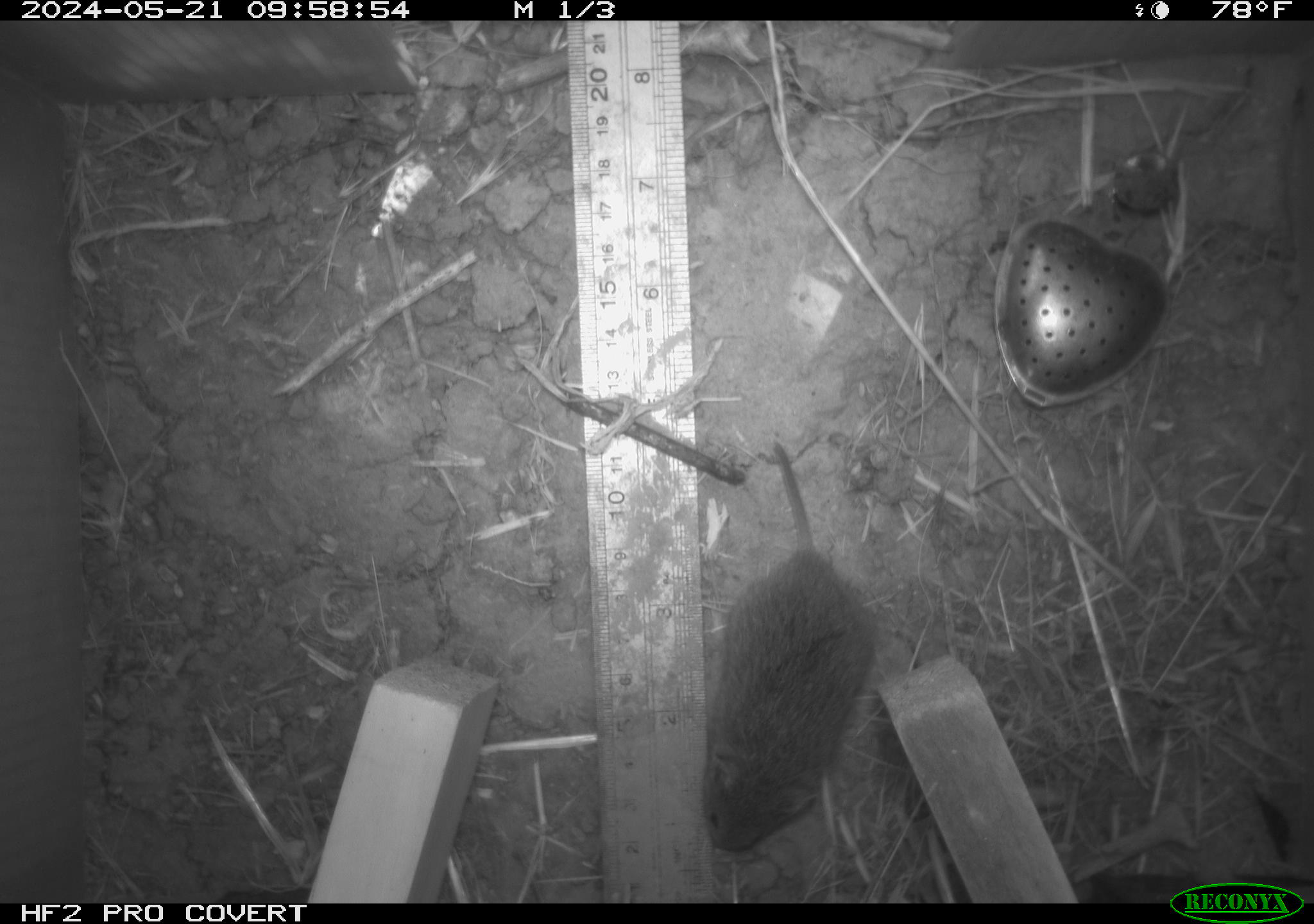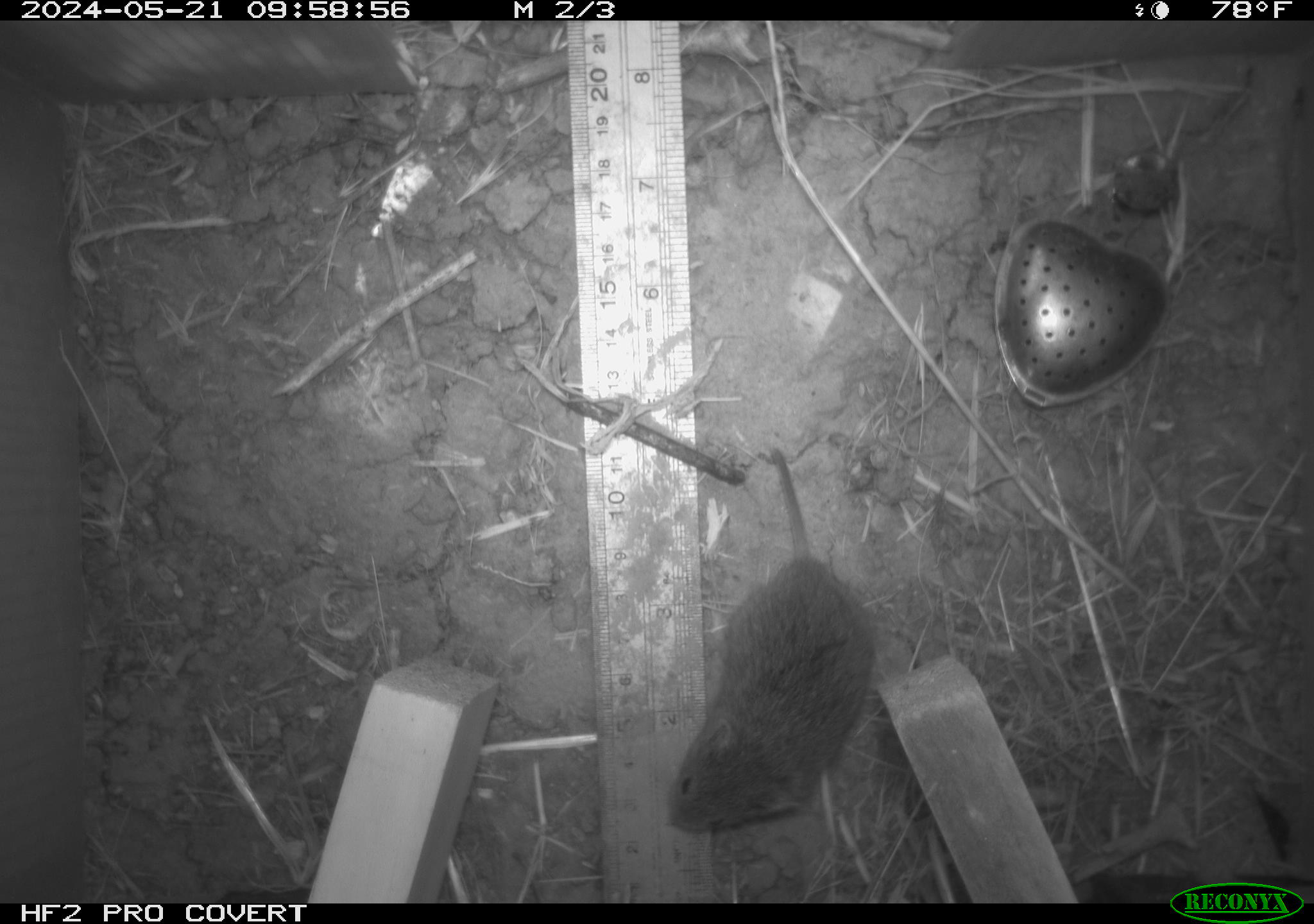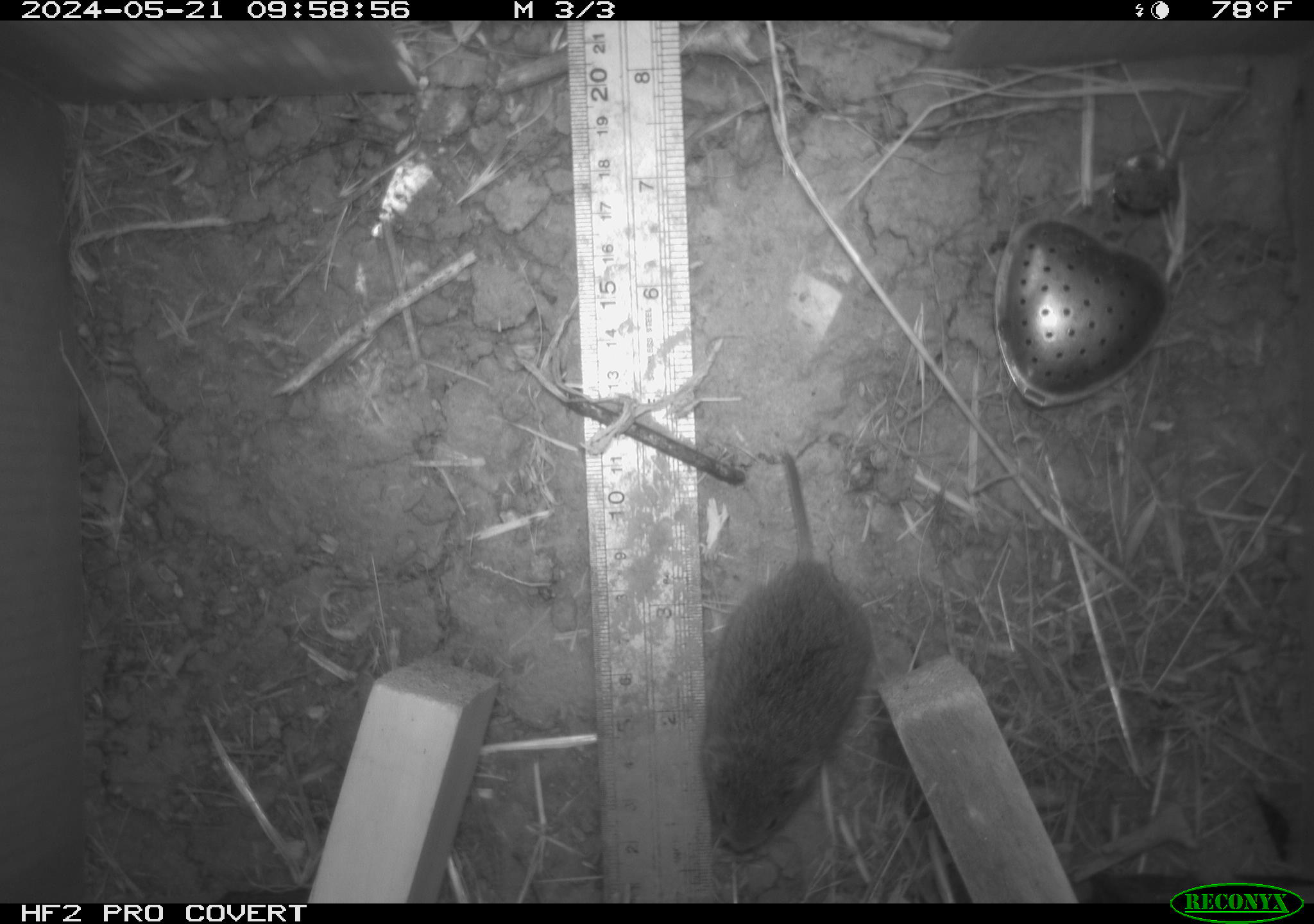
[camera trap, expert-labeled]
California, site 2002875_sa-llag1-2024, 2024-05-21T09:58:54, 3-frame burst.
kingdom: Animalia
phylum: Chordata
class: Mammalia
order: Rodentia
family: Cricetidae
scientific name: Arvicolinae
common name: voles, lemmings, and muskrats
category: arvicolinae subfamily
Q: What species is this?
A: Arvicolinae subfamily (voles, lemmings, and muskrats) (Arvicolinae).